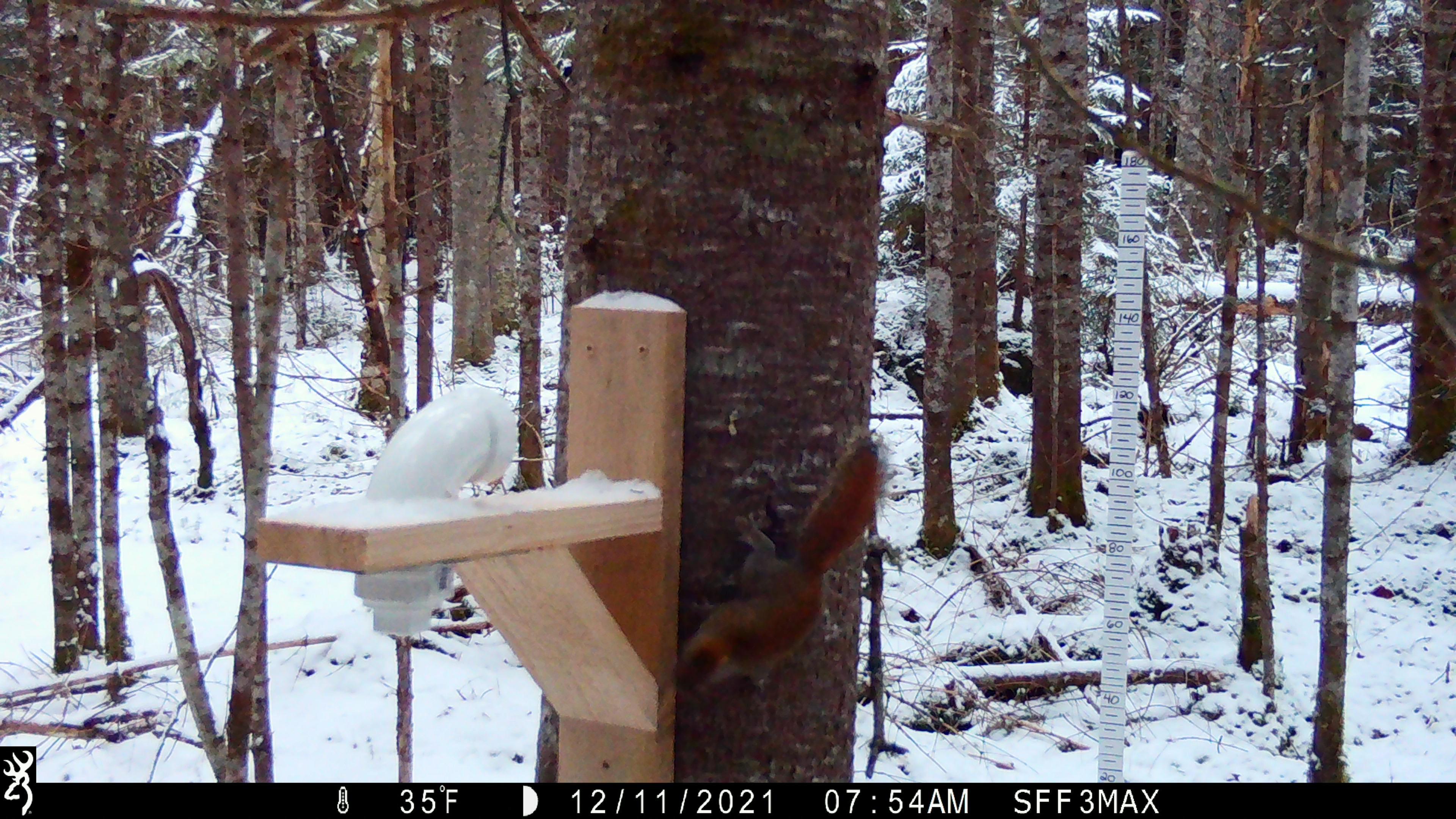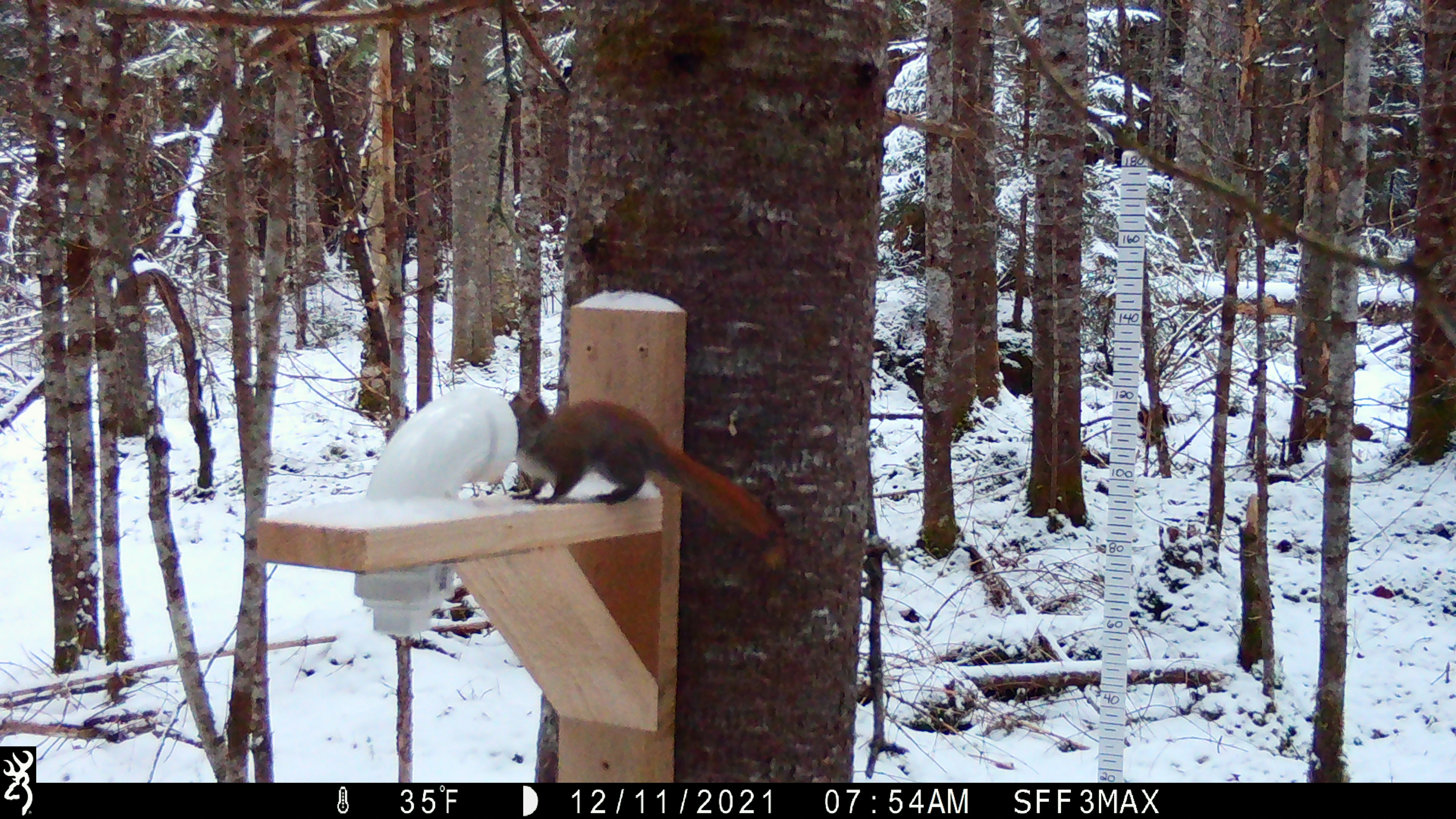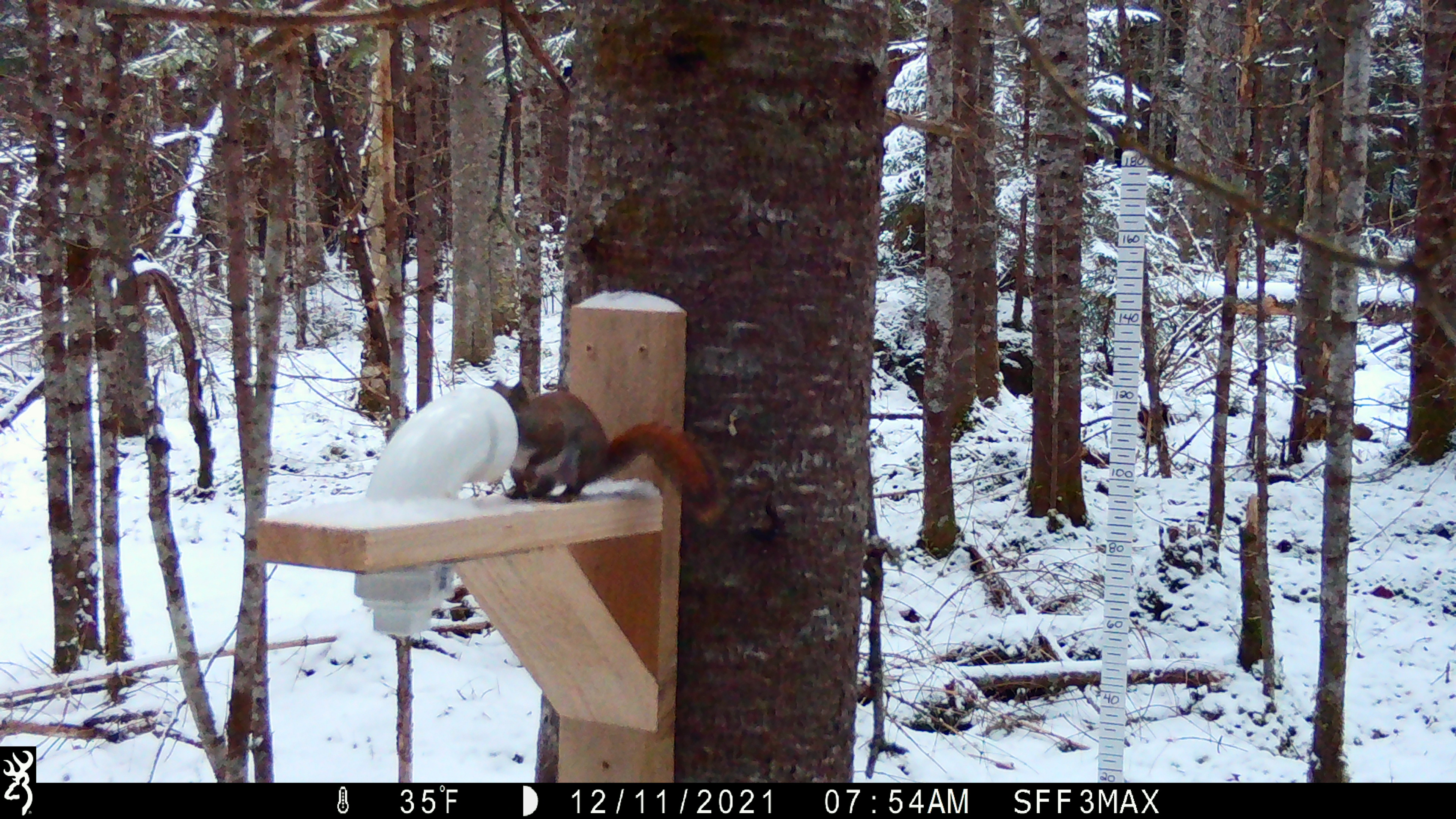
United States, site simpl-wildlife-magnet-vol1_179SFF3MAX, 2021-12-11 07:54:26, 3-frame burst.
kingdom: Animalia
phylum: Chordata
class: Mammalia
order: Rodentia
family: Sciuridae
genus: Tamiasciurus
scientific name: Tamiasciurus hudsonicus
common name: red squirrel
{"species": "red squirrel (Tamiasciurus hudsonicus)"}